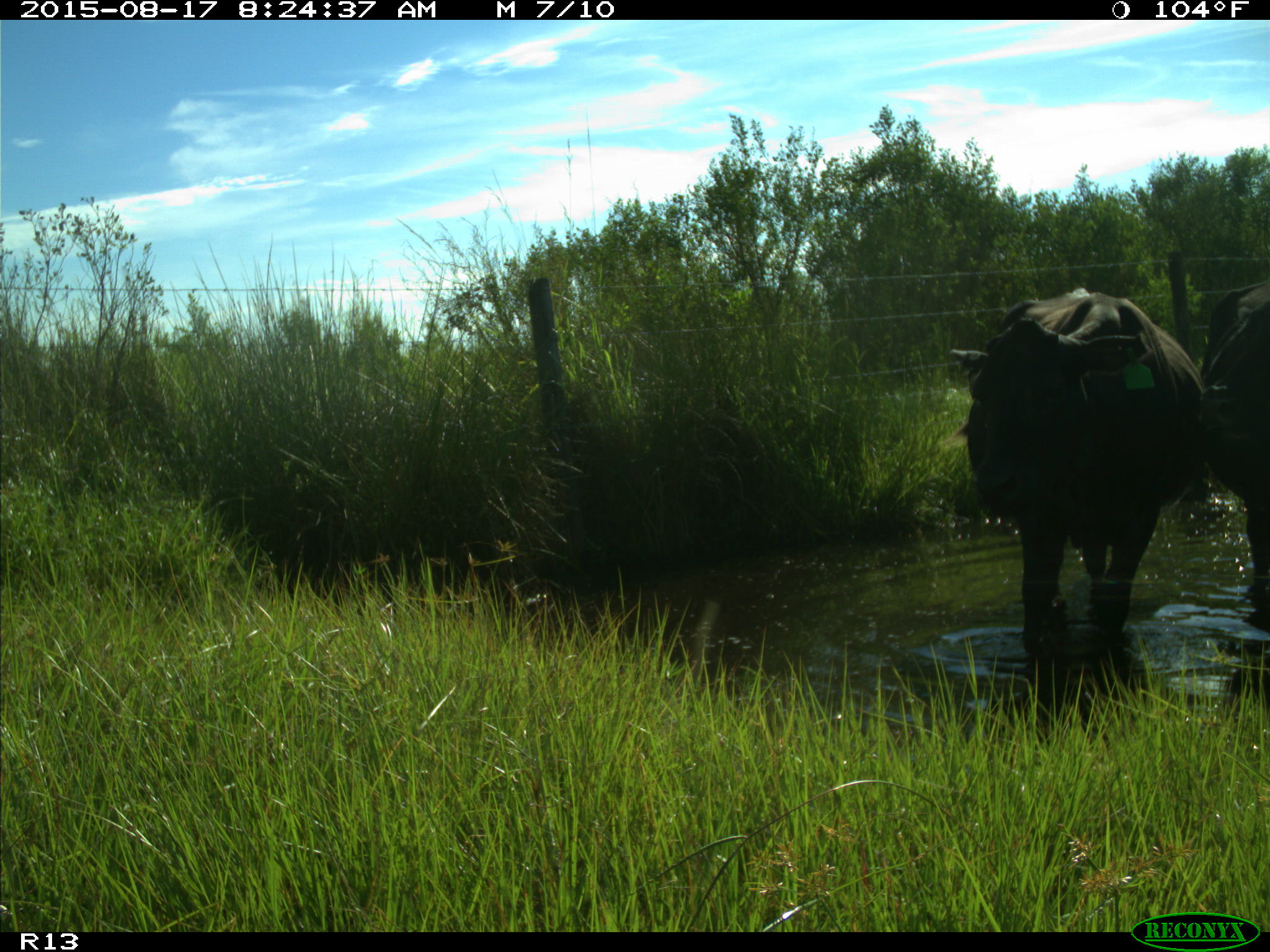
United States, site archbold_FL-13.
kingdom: Animalia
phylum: Chordata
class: Mammalia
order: Artiodactyla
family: Bovidae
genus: Bos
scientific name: Bos taurus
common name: domestic cow